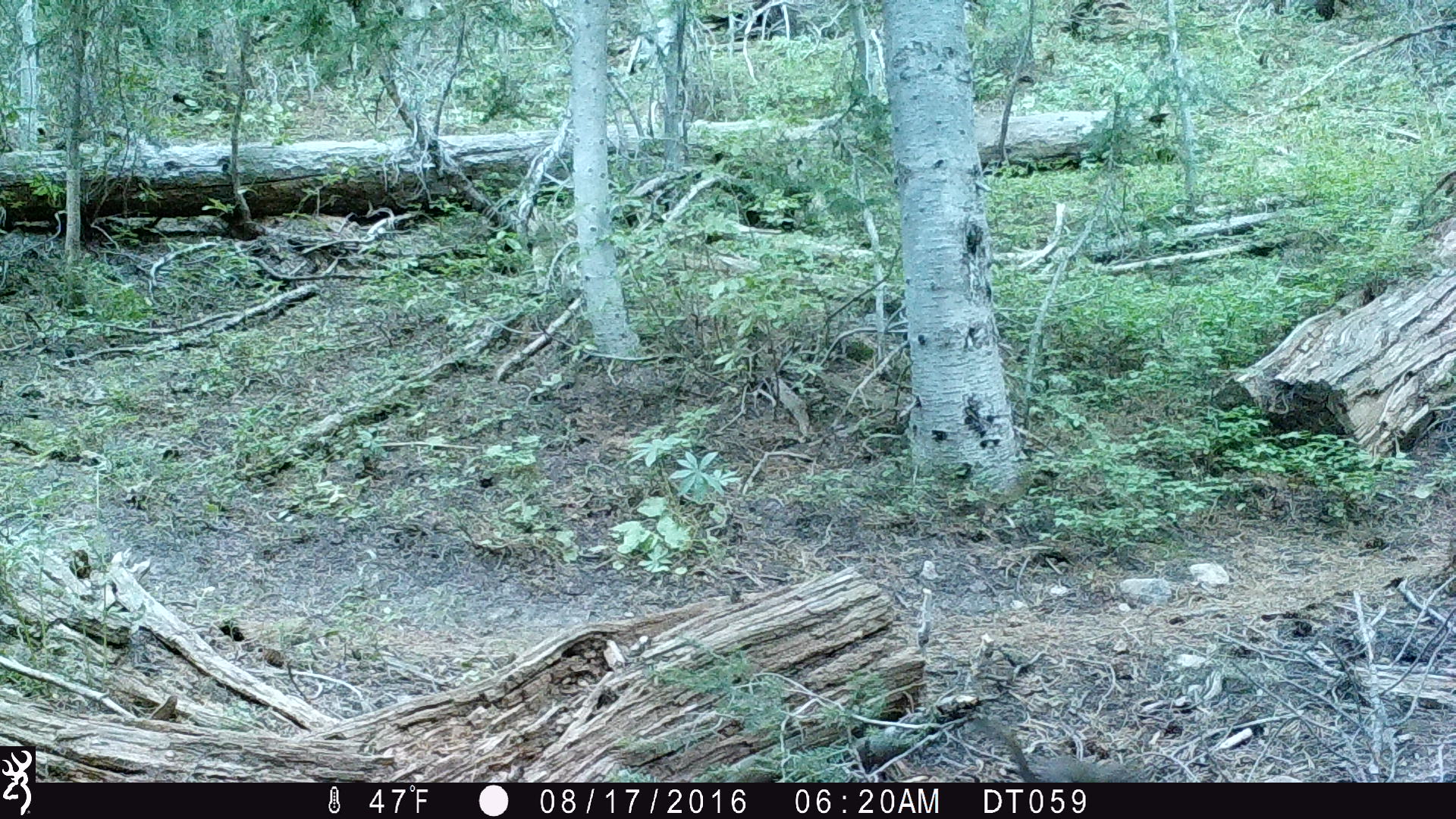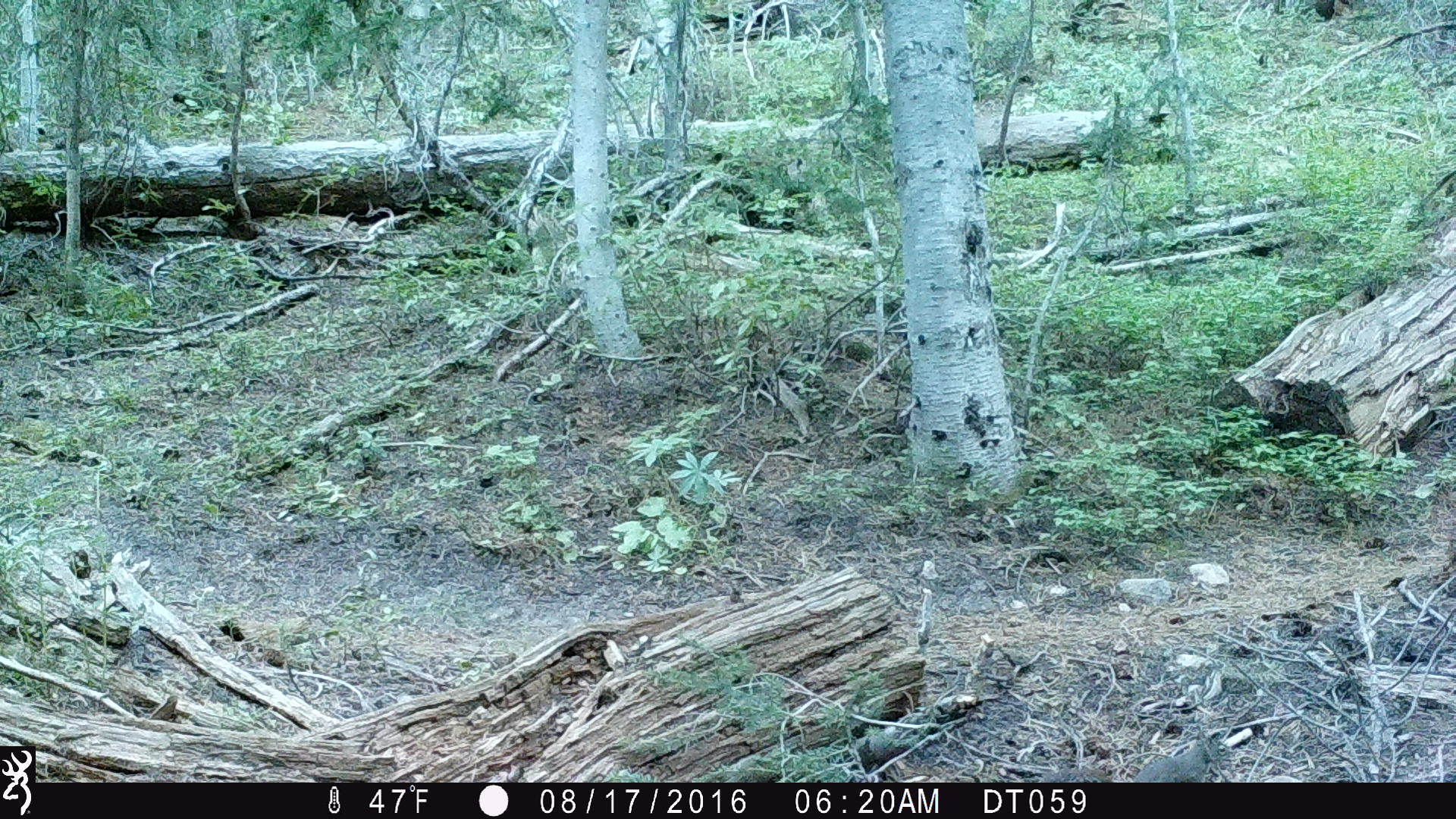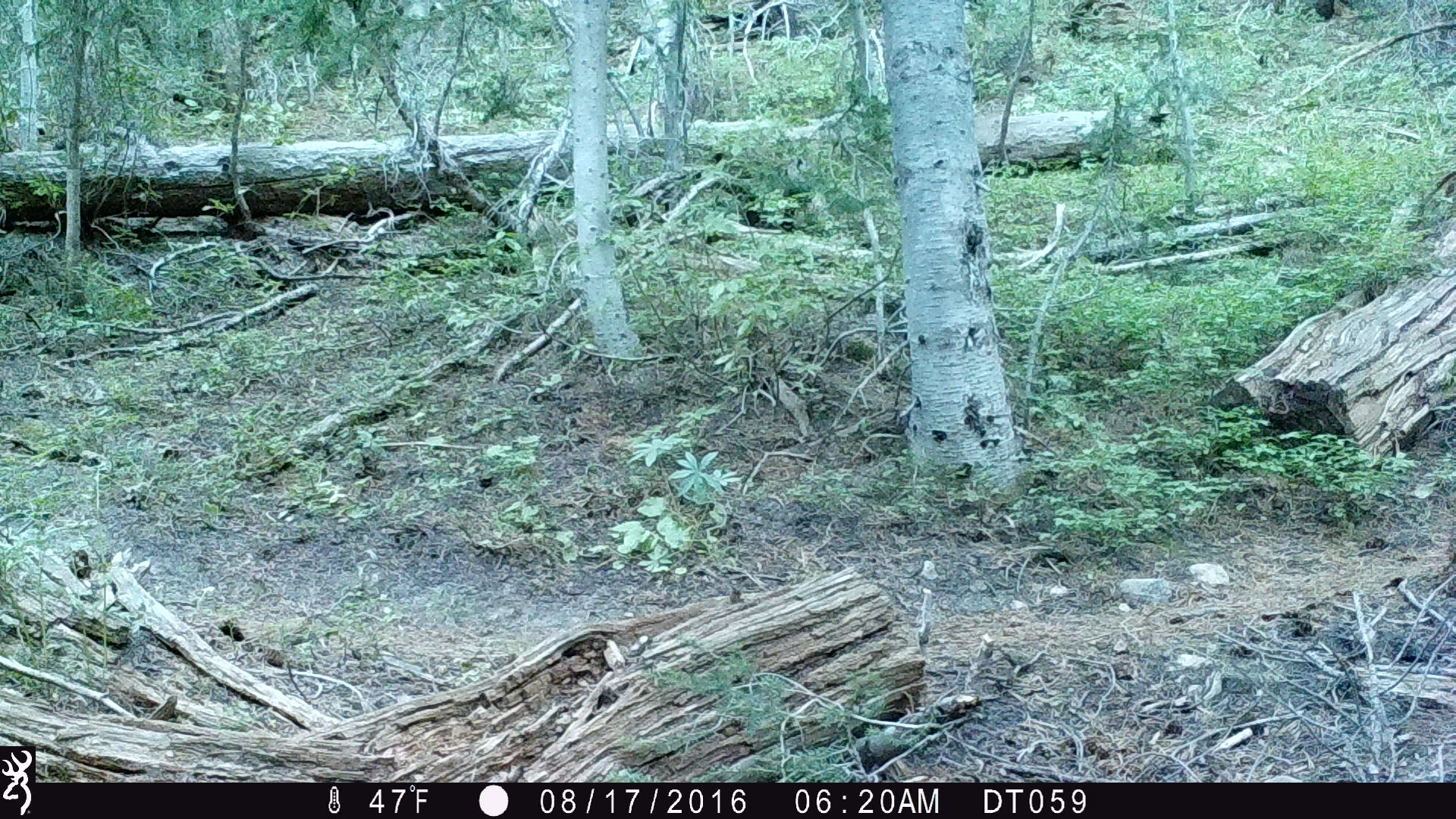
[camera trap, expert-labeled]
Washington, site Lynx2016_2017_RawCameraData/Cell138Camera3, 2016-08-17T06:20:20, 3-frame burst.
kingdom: Animalia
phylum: Chordata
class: Mammalia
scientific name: Mammalia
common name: small mammal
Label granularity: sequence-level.